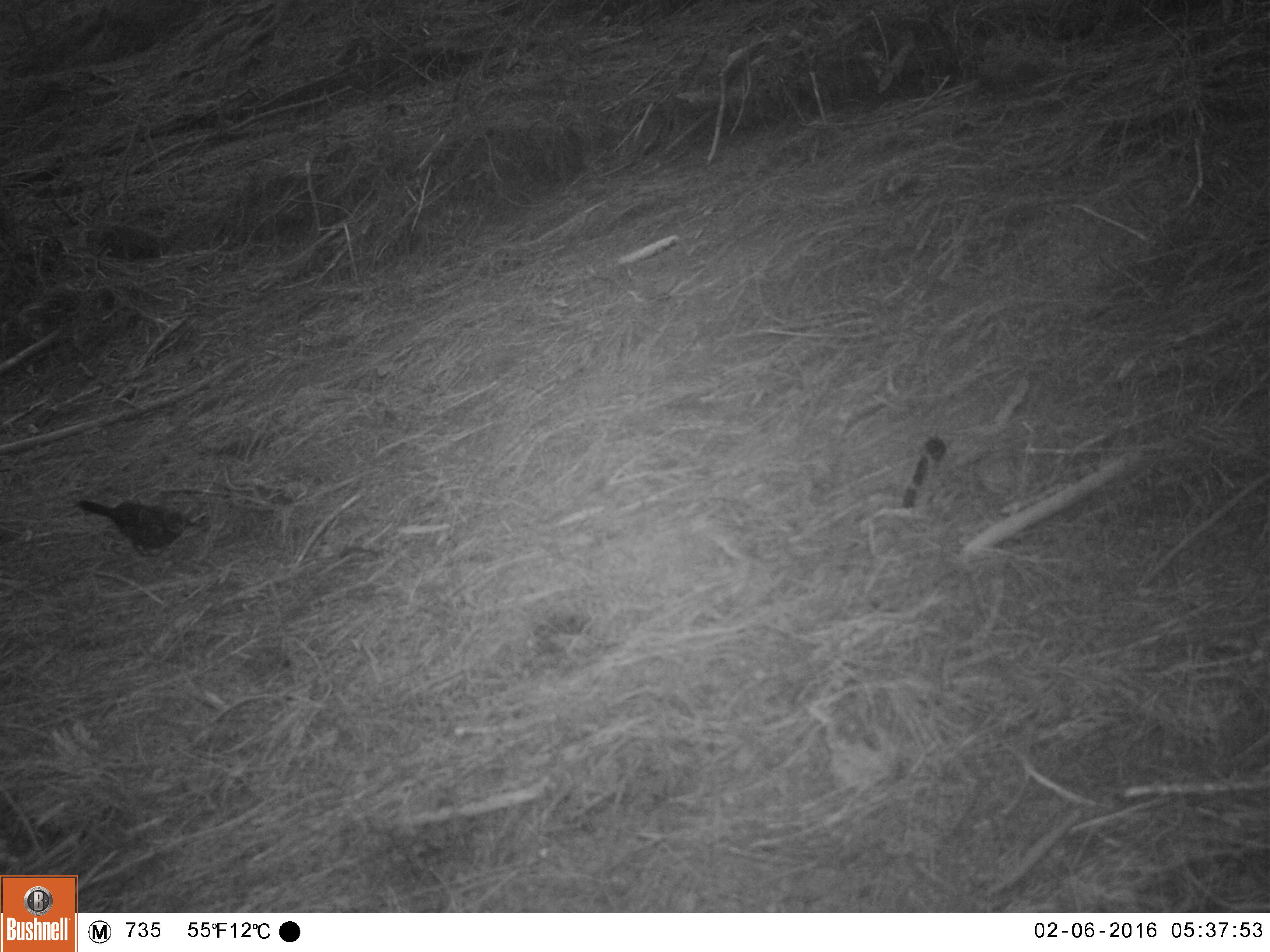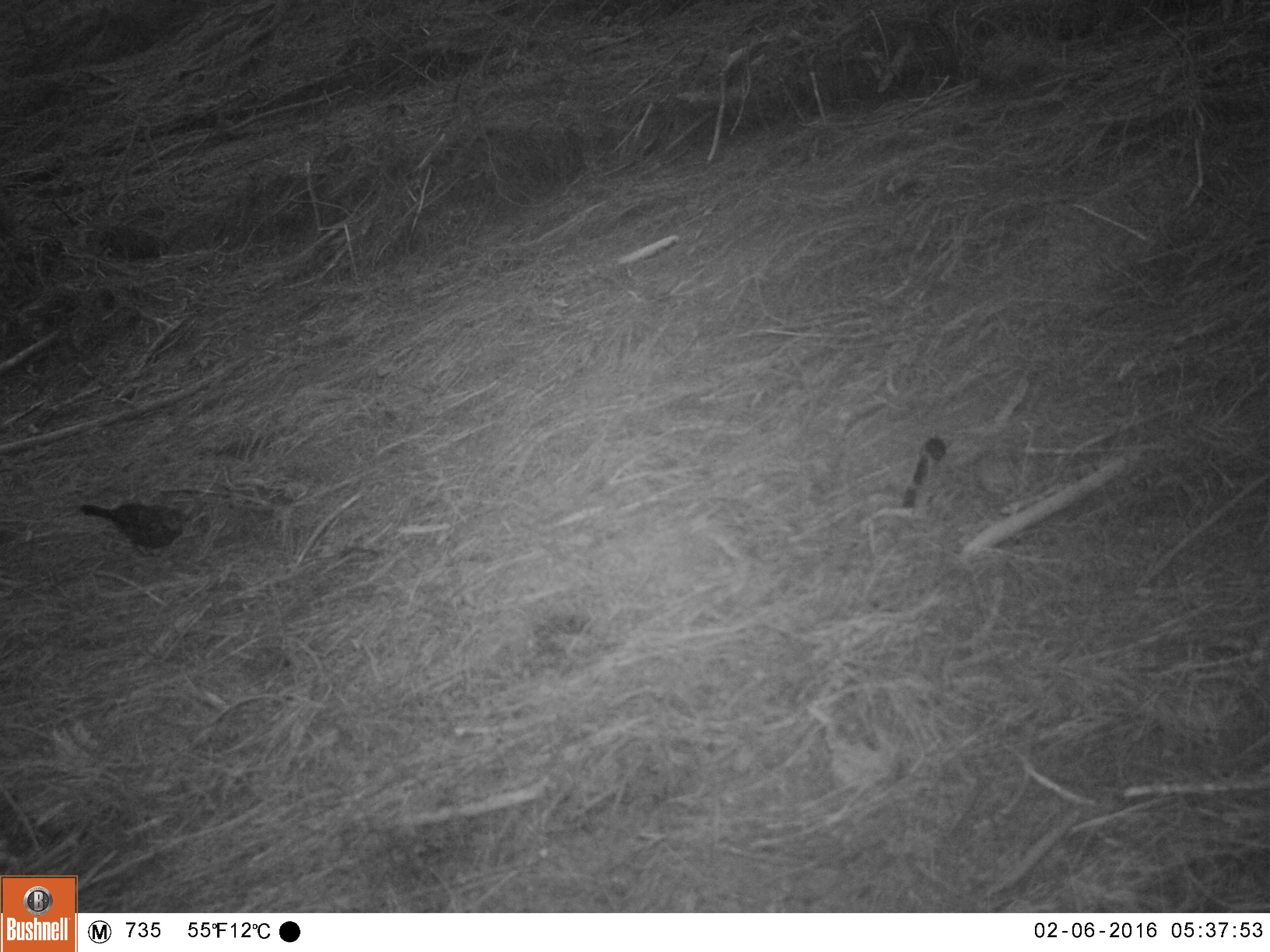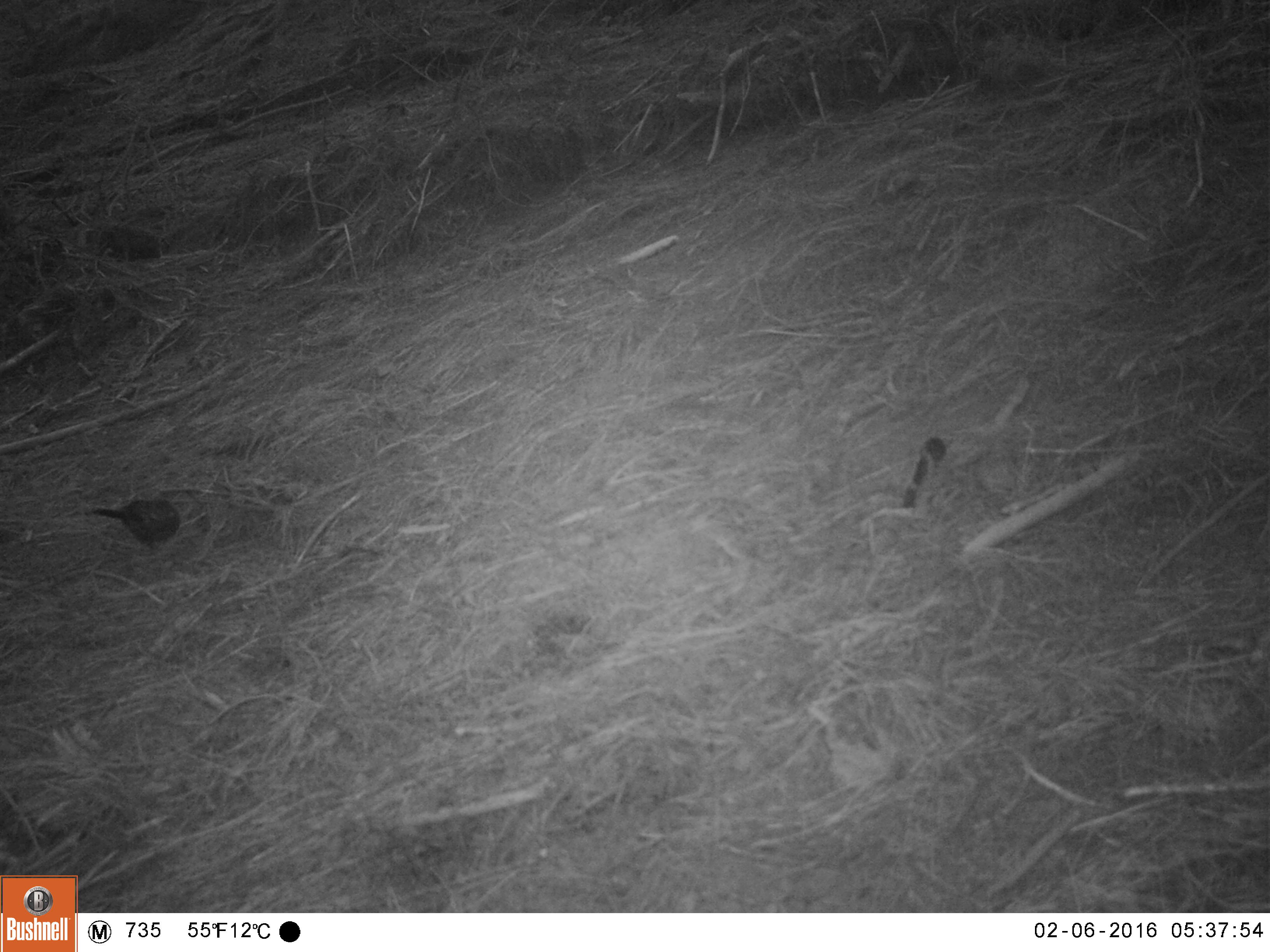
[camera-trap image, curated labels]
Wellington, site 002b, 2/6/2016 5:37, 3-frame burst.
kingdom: Animalia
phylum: Chordata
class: Aves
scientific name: Aves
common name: bird